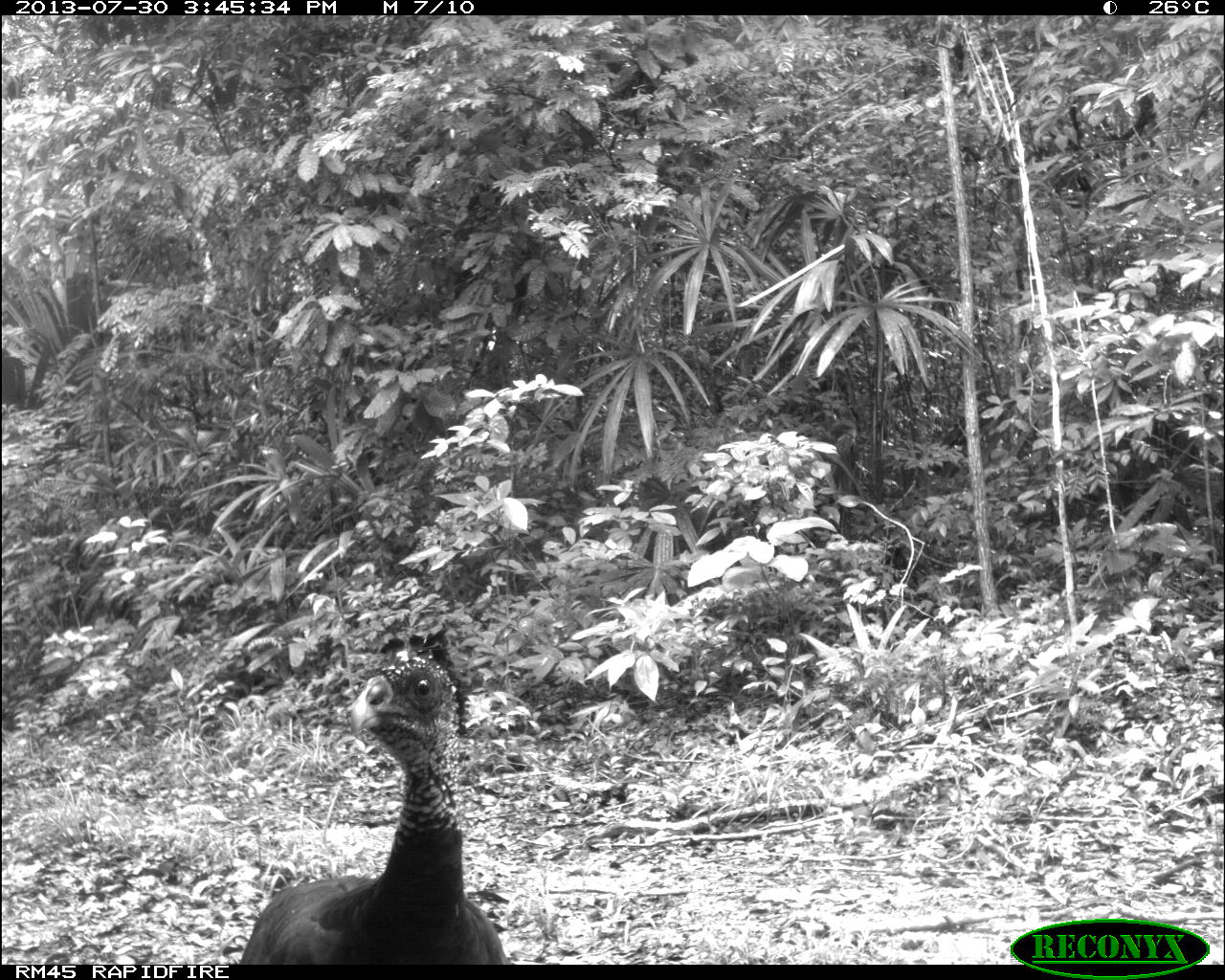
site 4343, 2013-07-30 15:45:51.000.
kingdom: Animalia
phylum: Chordata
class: Aves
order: Galliformes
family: Cracidae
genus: Crax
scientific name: Crax rubra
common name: great curassow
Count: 2.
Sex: female.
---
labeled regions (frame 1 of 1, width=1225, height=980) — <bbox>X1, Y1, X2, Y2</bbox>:
crax rubra: <bbox>233, 621, 506, 964</bbox>